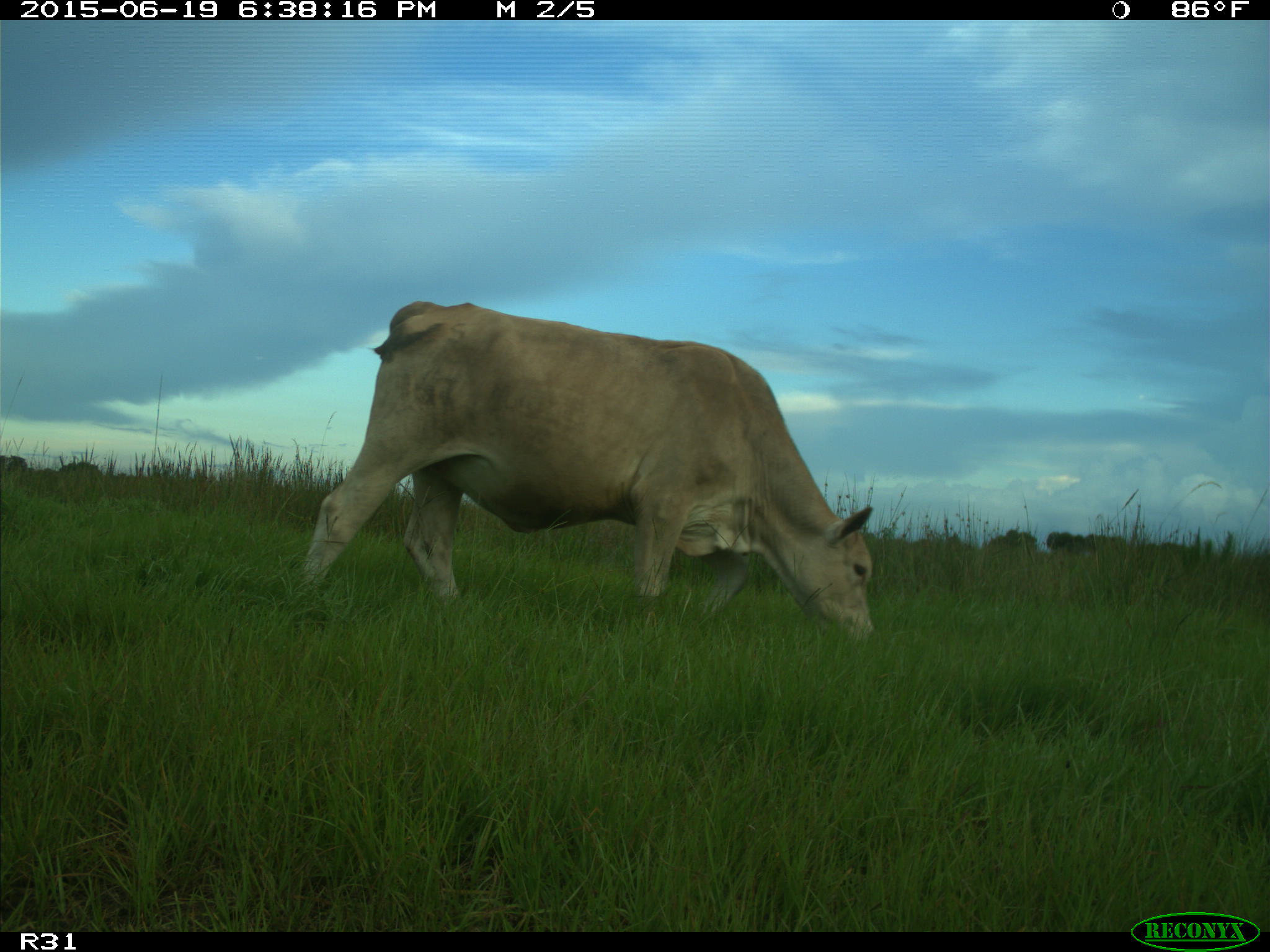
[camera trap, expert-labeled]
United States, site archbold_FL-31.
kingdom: Animalia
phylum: Chordata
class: Mammalia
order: Artiodactyla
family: Bovidae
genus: Bos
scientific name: Bos taurus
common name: domestic cow